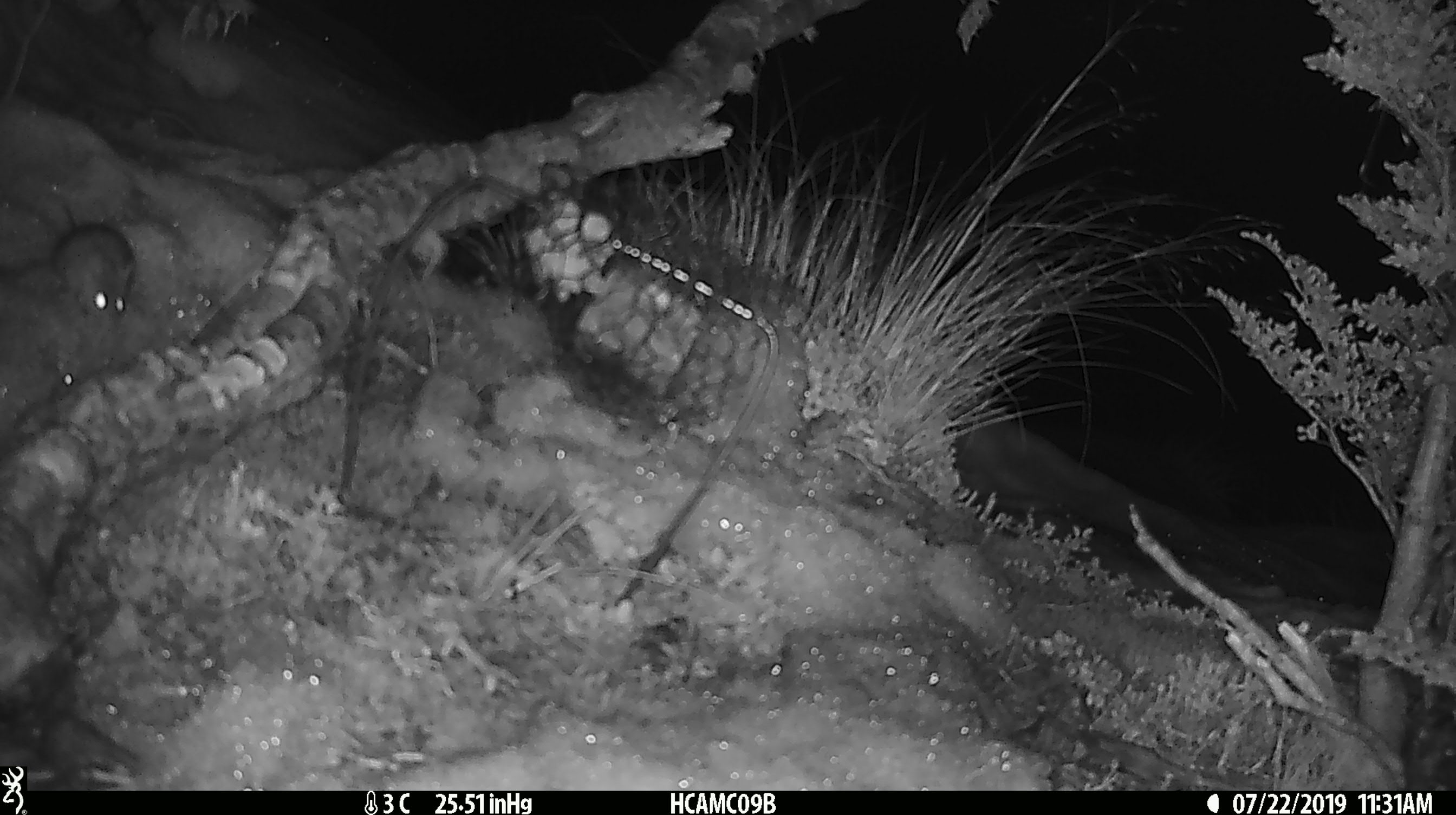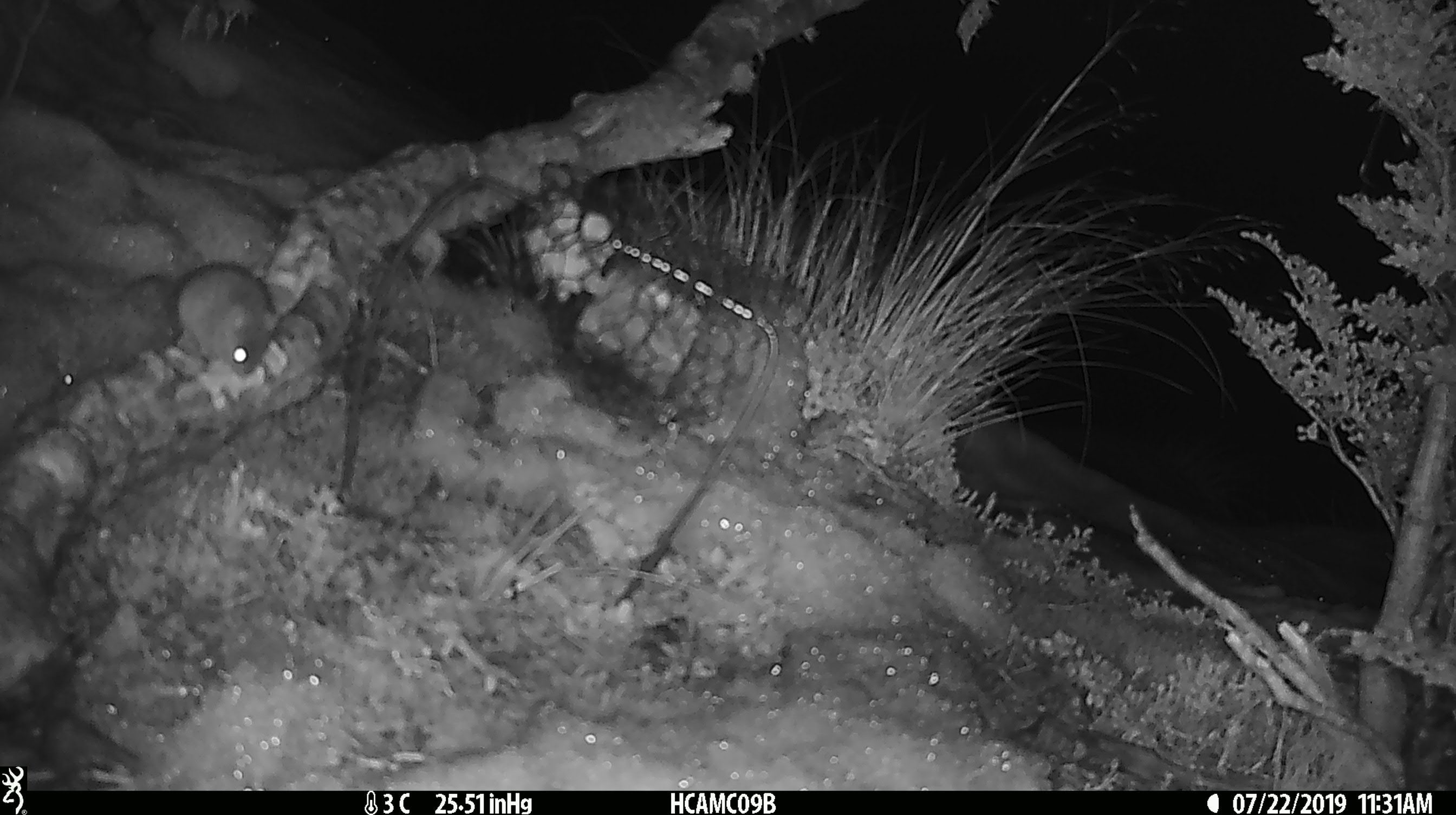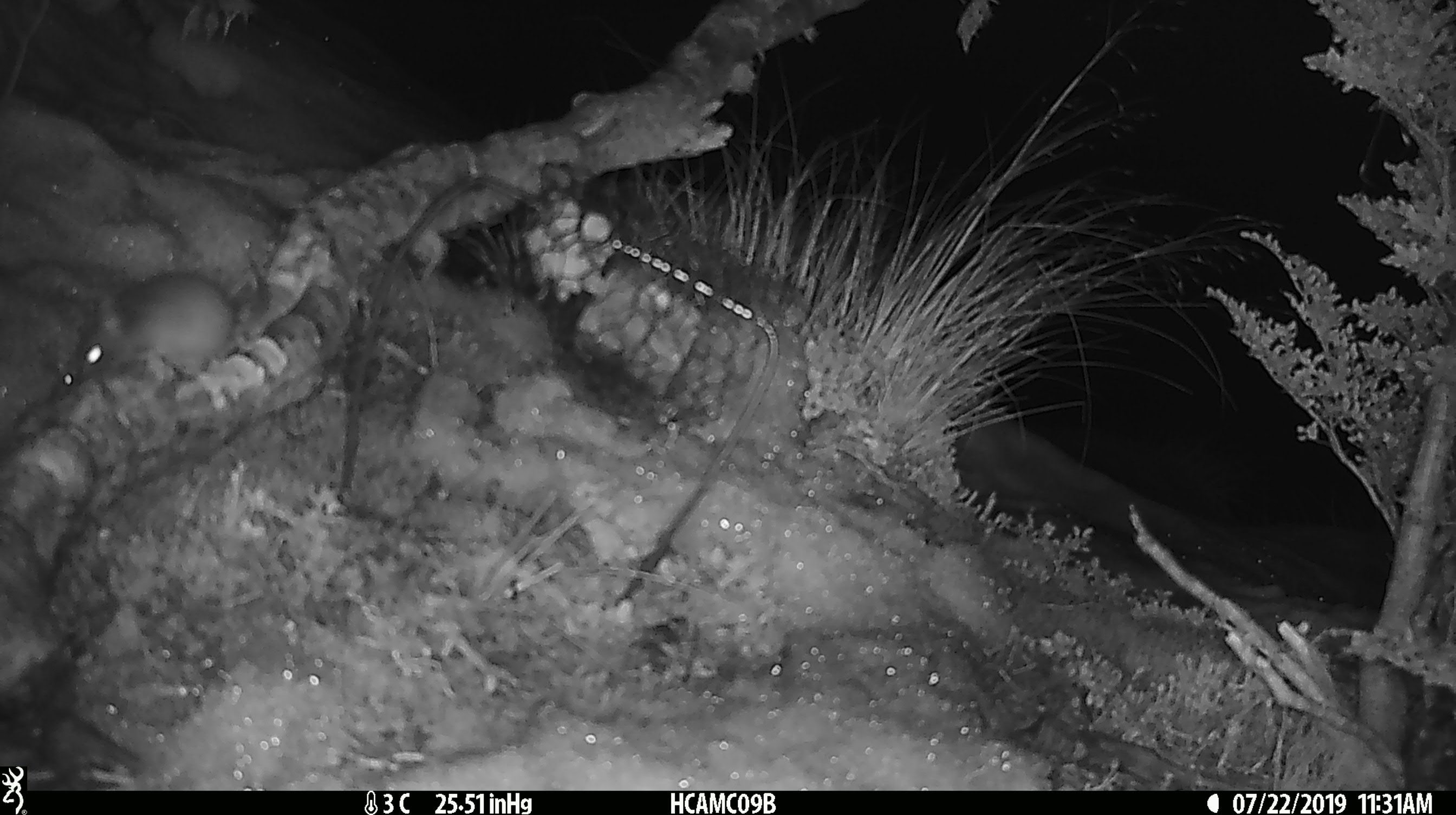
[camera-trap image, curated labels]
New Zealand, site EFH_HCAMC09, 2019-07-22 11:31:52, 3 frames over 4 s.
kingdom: Animalia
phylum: Chordata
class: Mammalia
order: Rodentia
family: Muridae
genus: Mus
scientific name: Mus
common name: mouse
Mouse (Mus).